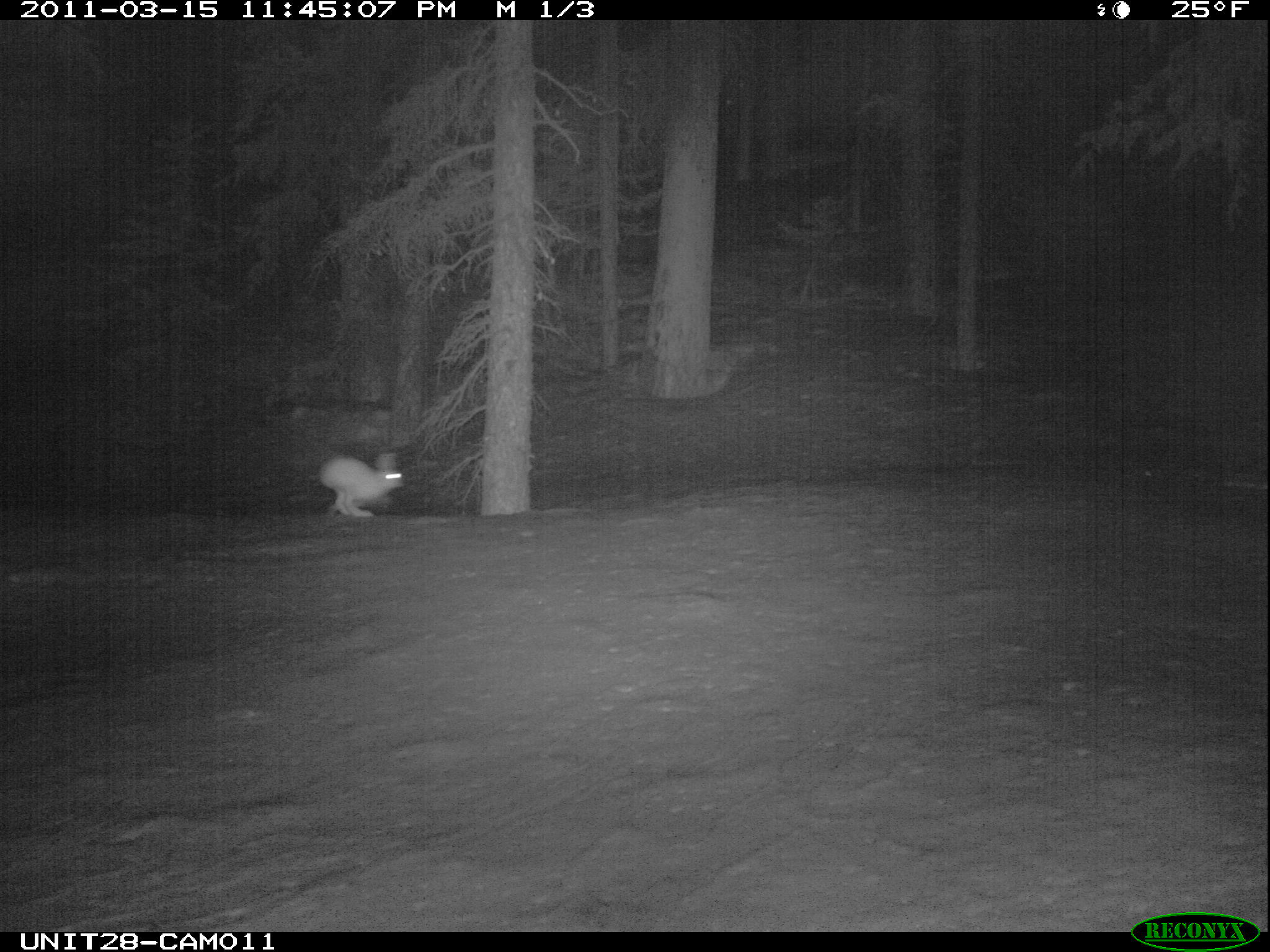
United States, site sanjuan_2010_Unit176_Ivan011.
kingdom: Animalia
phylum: Chordata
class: Mammalia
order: Lagomorpha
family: Leporidae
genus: Lepus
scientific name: Lepus americanus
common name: snowshoe hare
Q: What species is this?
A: Lepus americanus (snowshoe hare).